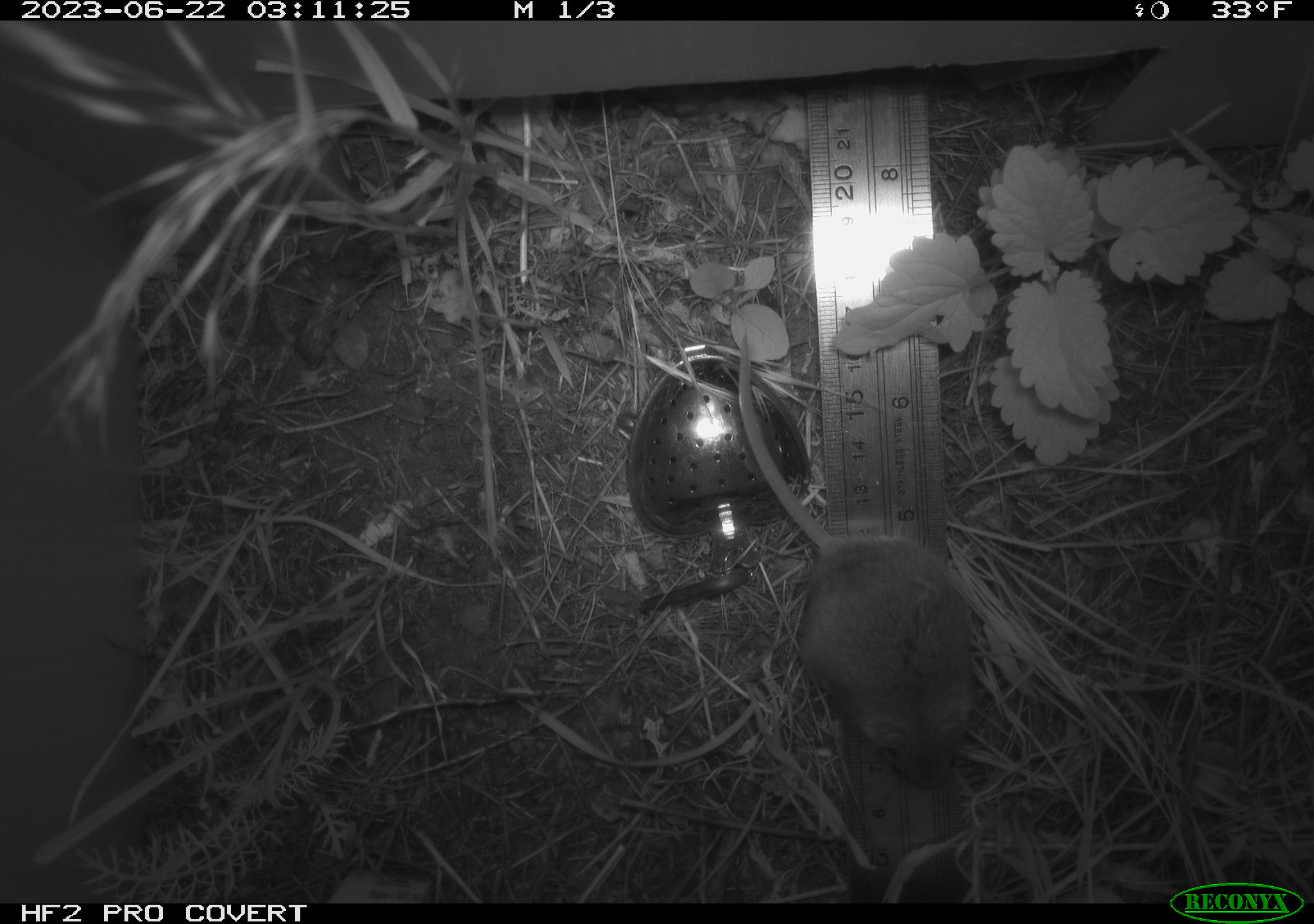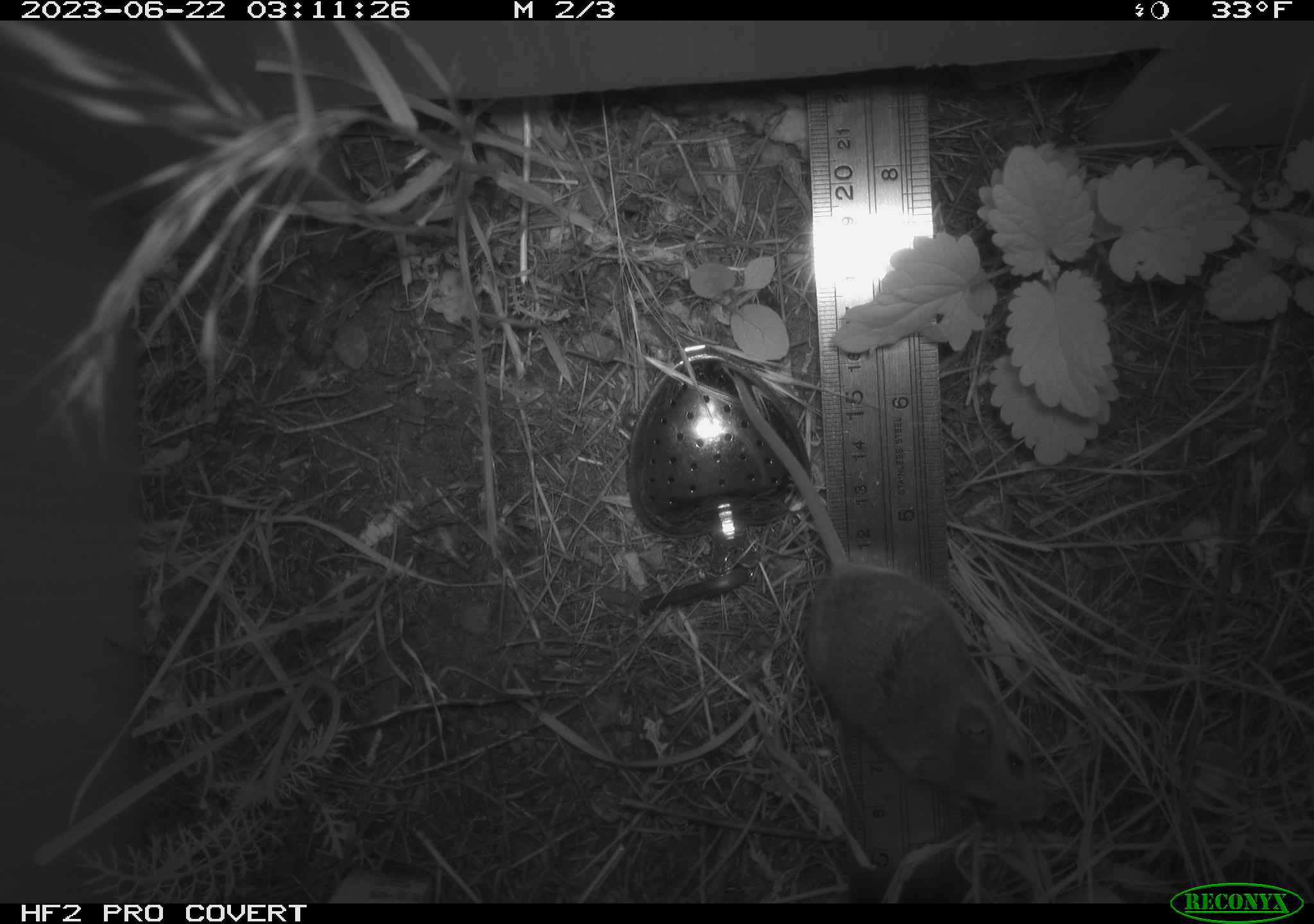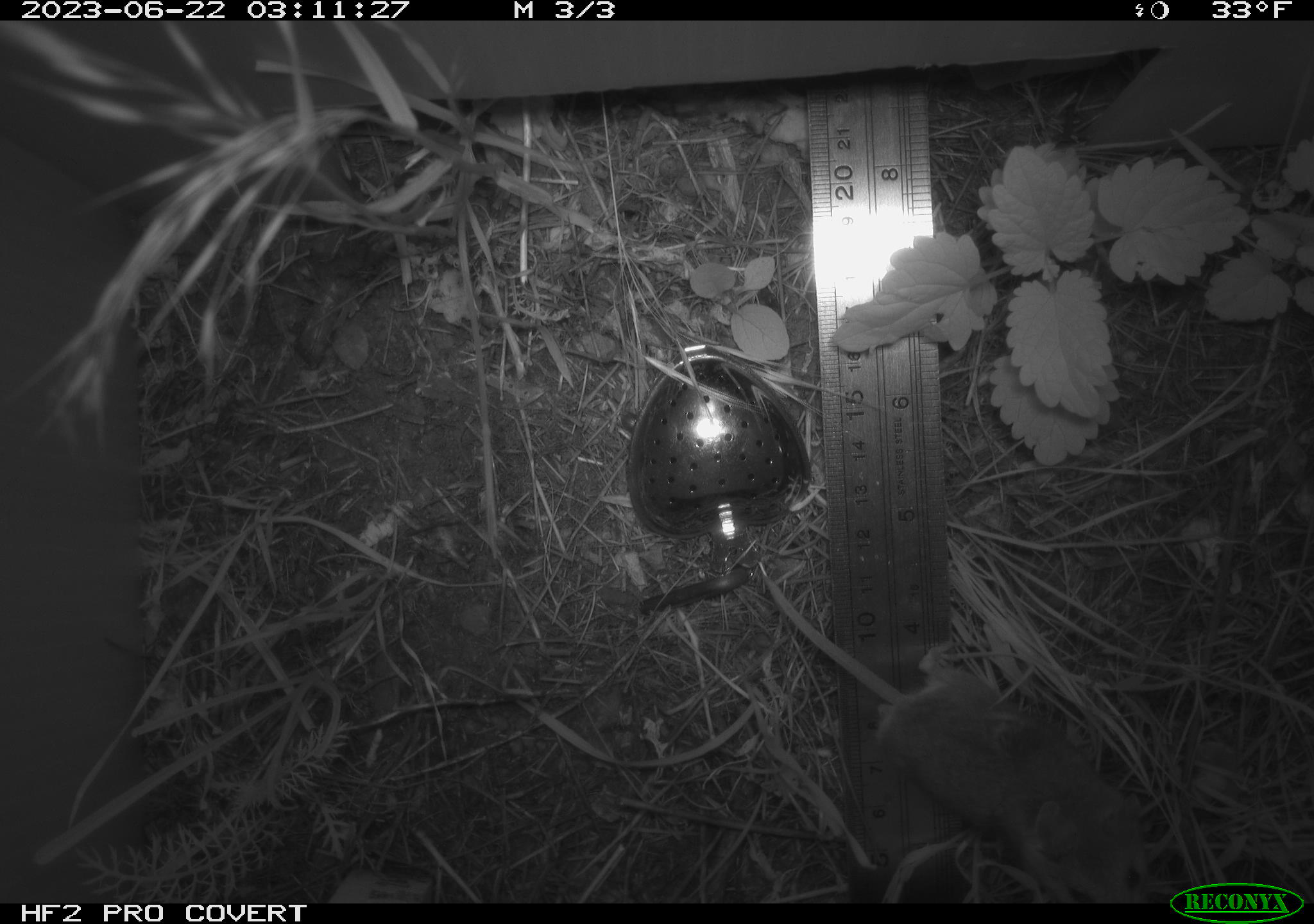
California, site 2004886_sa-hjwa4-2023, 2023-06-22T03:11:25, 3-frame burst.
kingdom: Animalia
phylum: Chordata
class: Mammalia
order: Rodentia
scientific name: Rodentia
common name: mouse species